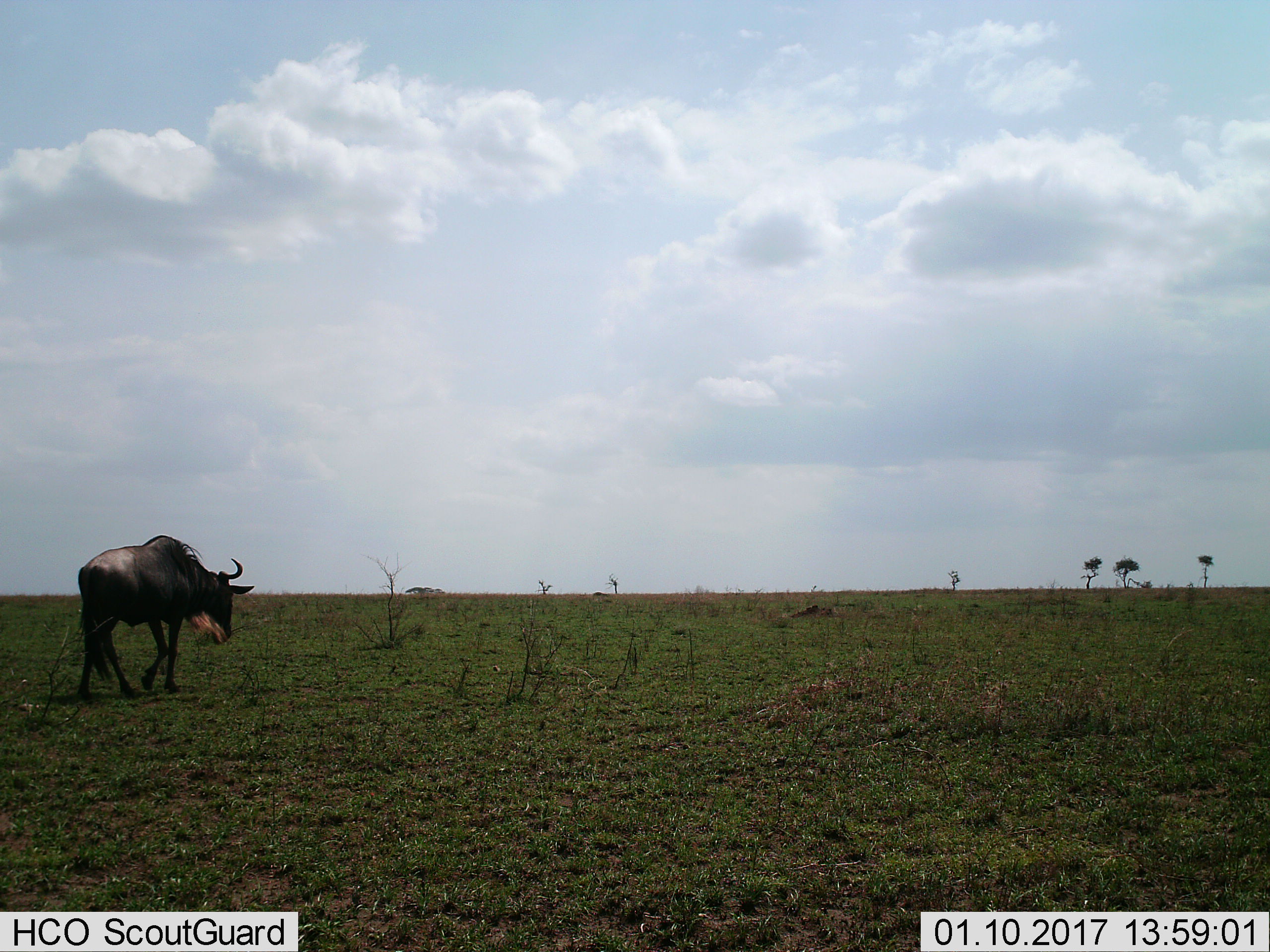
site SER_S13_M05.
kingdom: Animalia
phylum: Chordata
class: Mammalia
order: Artiodactyla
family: Bovidae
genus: Connochaetes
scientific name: Connochaetes taurinus taurinus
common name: blue wildebeest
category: wildebeestblue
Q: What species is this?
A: Wildebeestblue (blue wildebeest) (Connochaetes taurinus taurinus).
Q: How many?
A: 1.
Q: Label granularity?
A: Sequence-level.